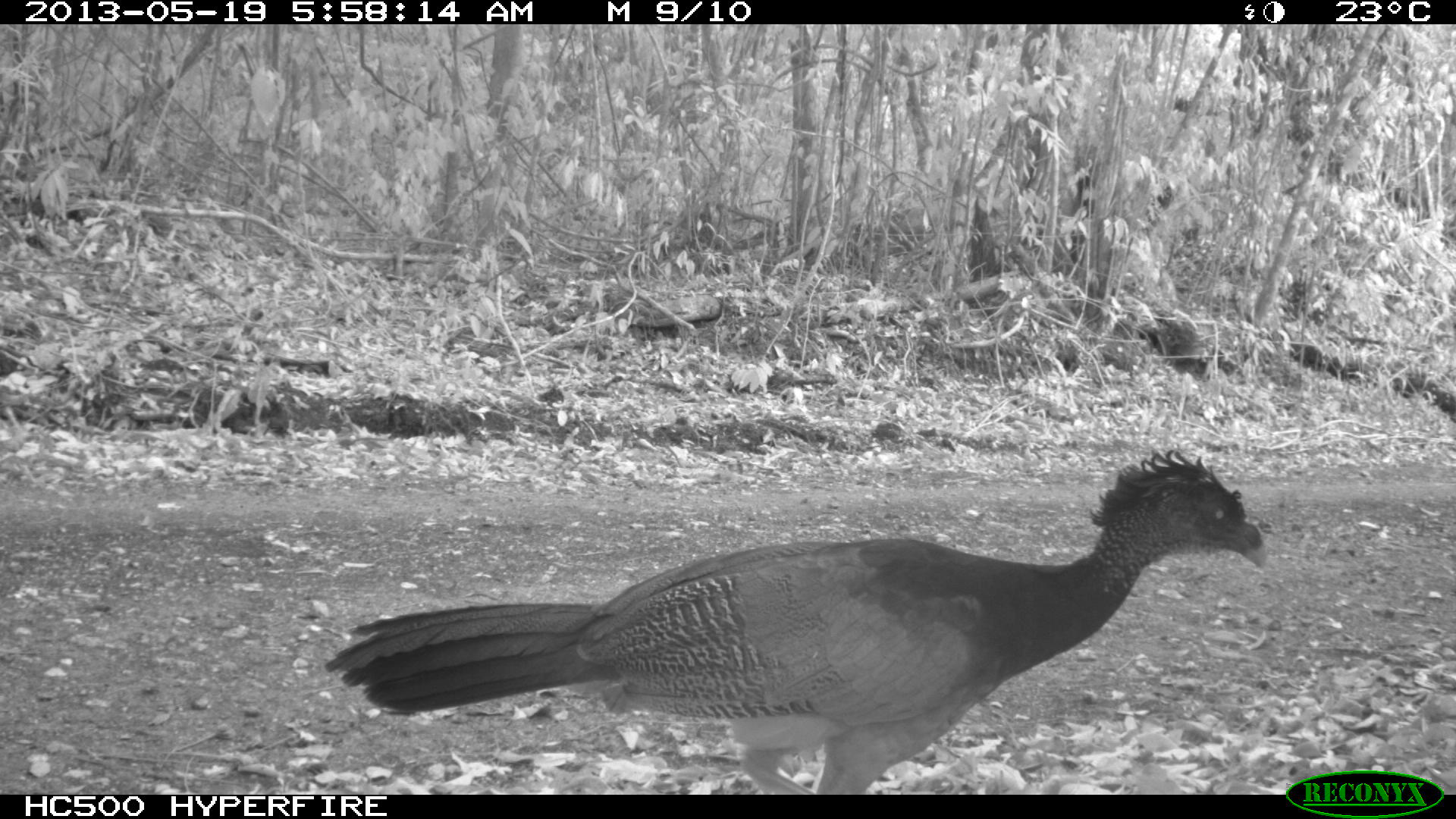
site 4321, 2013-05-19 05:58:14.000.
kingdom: Animalia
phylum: Chordata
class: Aves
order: Galliformes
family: Cracidae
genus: Crax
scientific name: Crax rubra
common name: great curassow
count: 1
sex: female